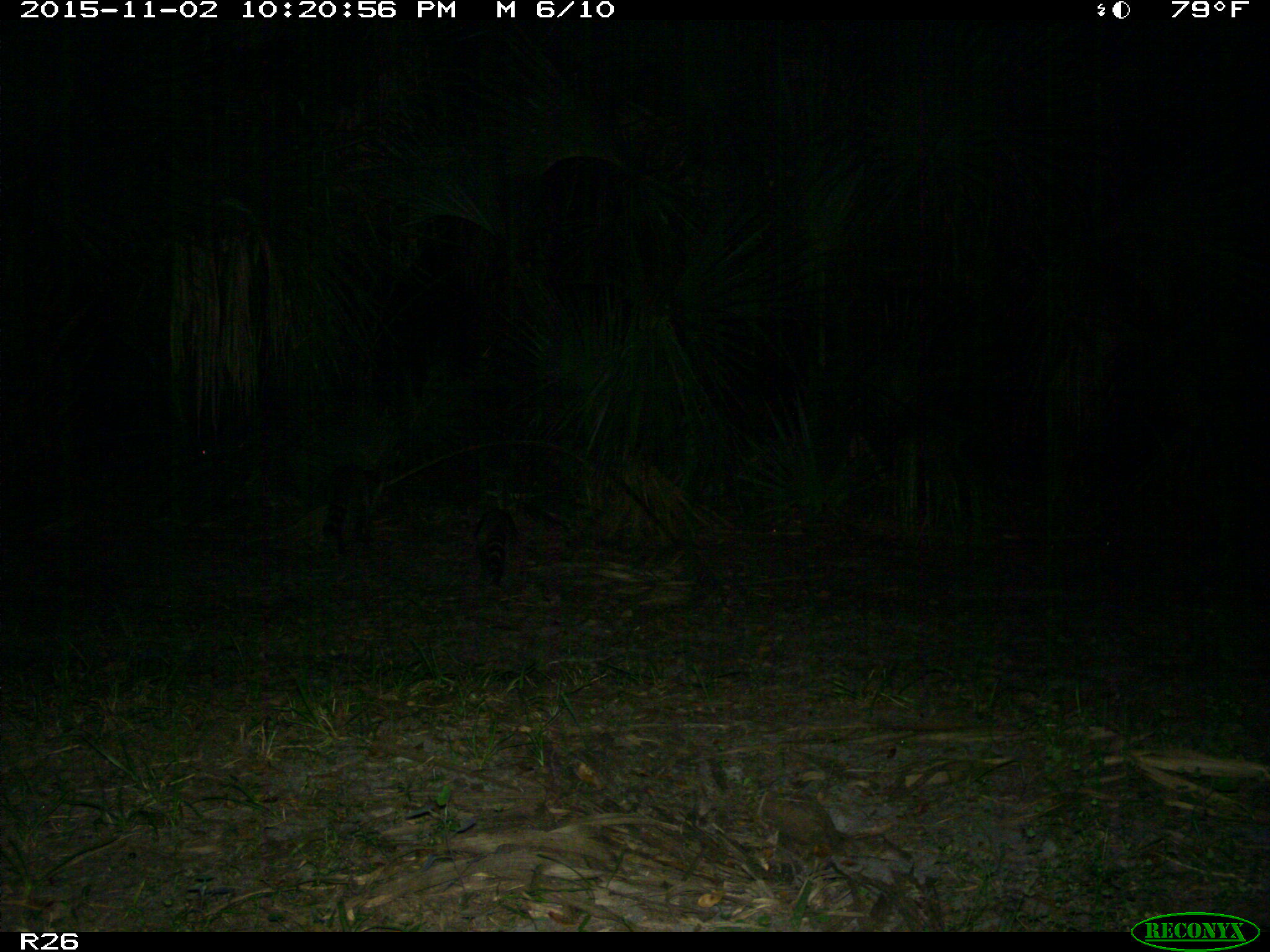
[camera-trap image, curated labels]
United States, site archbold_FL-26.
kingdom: Animalia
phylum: Chordata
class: Mammalia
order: Carnivora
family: Procyonidae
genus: Procyon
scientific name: Procyon lotor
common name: common raccoon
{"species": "Procyon lotor (common raccoon)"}